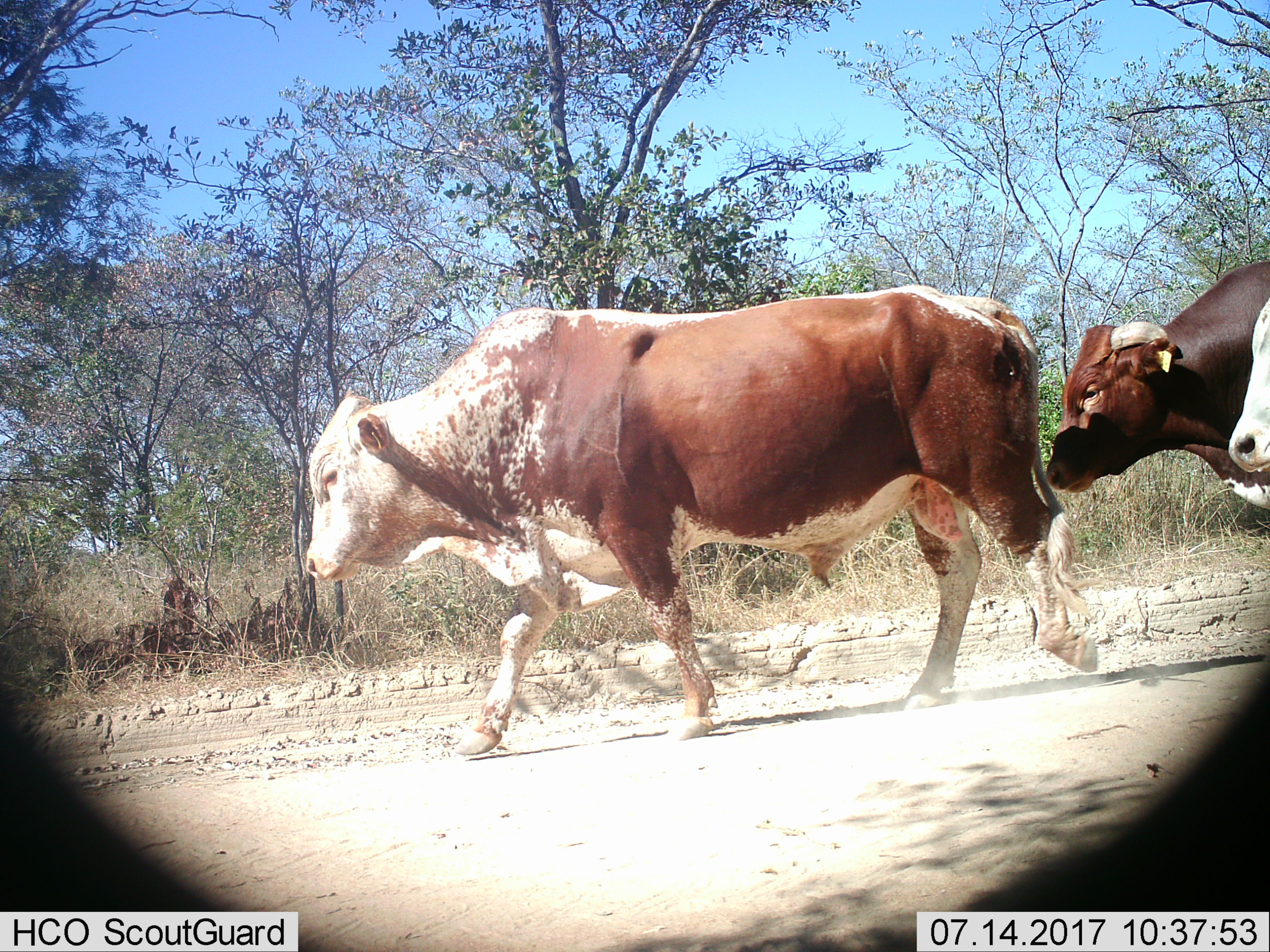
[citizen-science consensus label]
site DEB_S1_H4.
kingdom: Animalia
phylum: Chordata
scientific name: Vertebrata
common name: domestic animal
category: domesticanimal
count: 3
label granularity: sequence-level